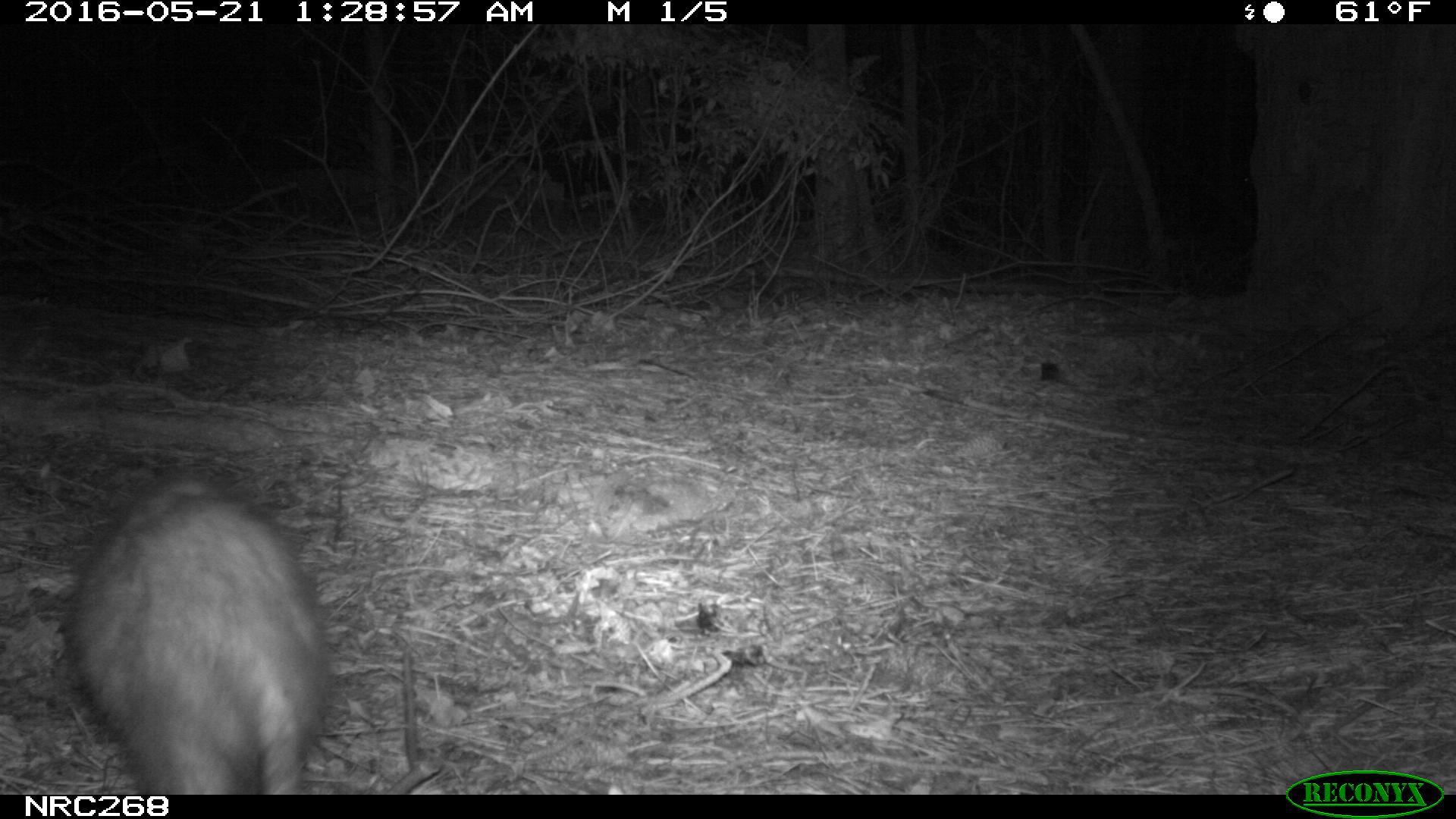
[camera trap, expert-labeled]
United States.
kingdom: Animalia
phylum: Chordata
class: Mammalia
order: Didelphimorphia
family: Didelphidae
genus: Didelphis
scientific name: Didelphis virginiana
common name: virginia opossum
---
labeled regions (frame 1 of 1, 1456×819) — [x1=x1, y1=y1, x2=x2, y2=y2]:
Virginia Opossum: [x1=58, y1=472, x2=350, y2=793]